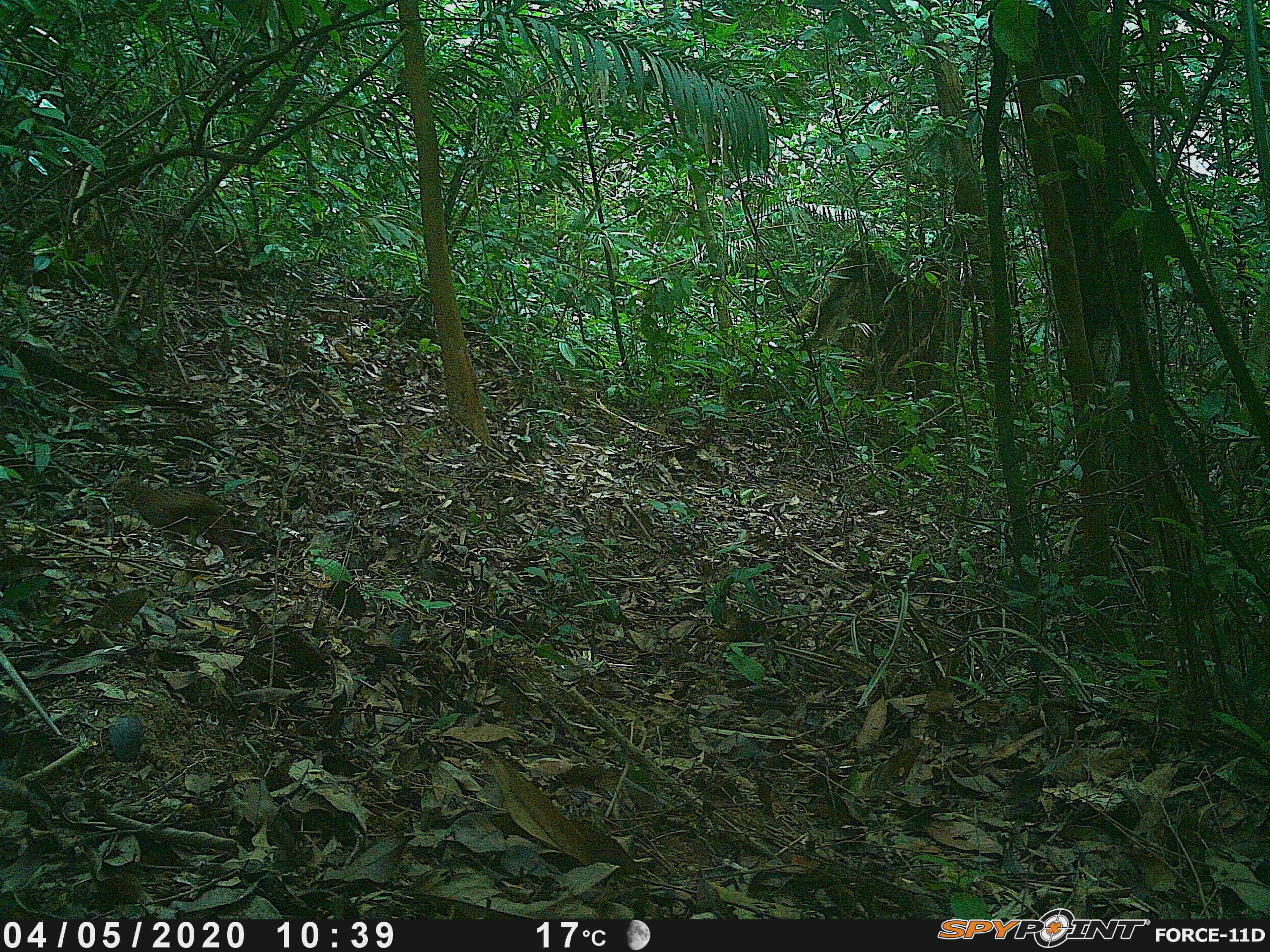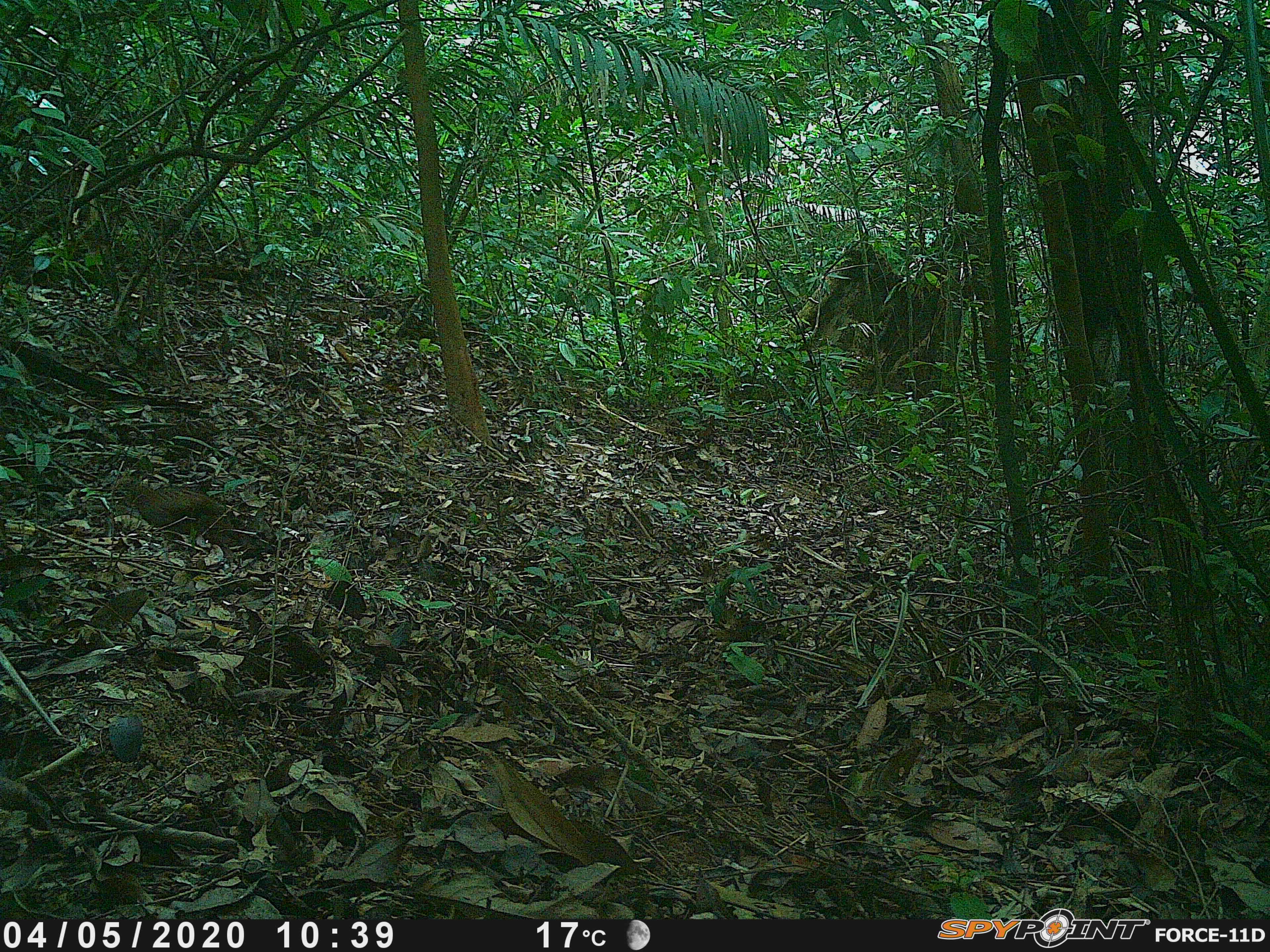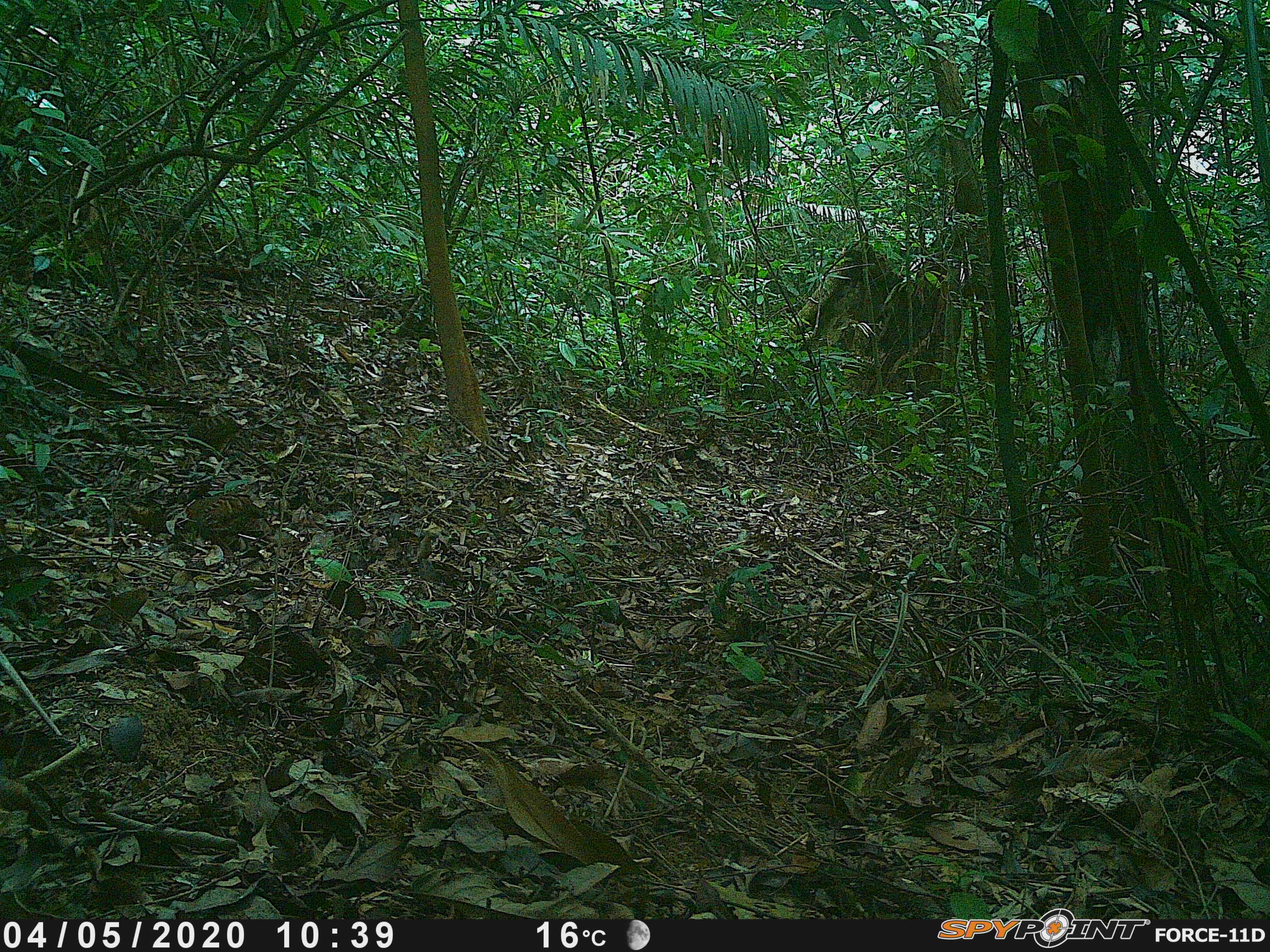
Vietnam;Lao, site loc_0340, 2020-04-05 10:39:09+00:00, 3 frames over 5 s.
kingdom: Animalia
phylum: Chordata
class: Aves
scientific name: Aves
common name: bird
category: unidentified bird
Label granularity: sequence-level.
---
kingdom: Animalia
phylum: Chordata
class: Aves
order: Galliformes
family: Phasianidae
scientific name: Phasianidae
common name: partridge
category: unidentified partridge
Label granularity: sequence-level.